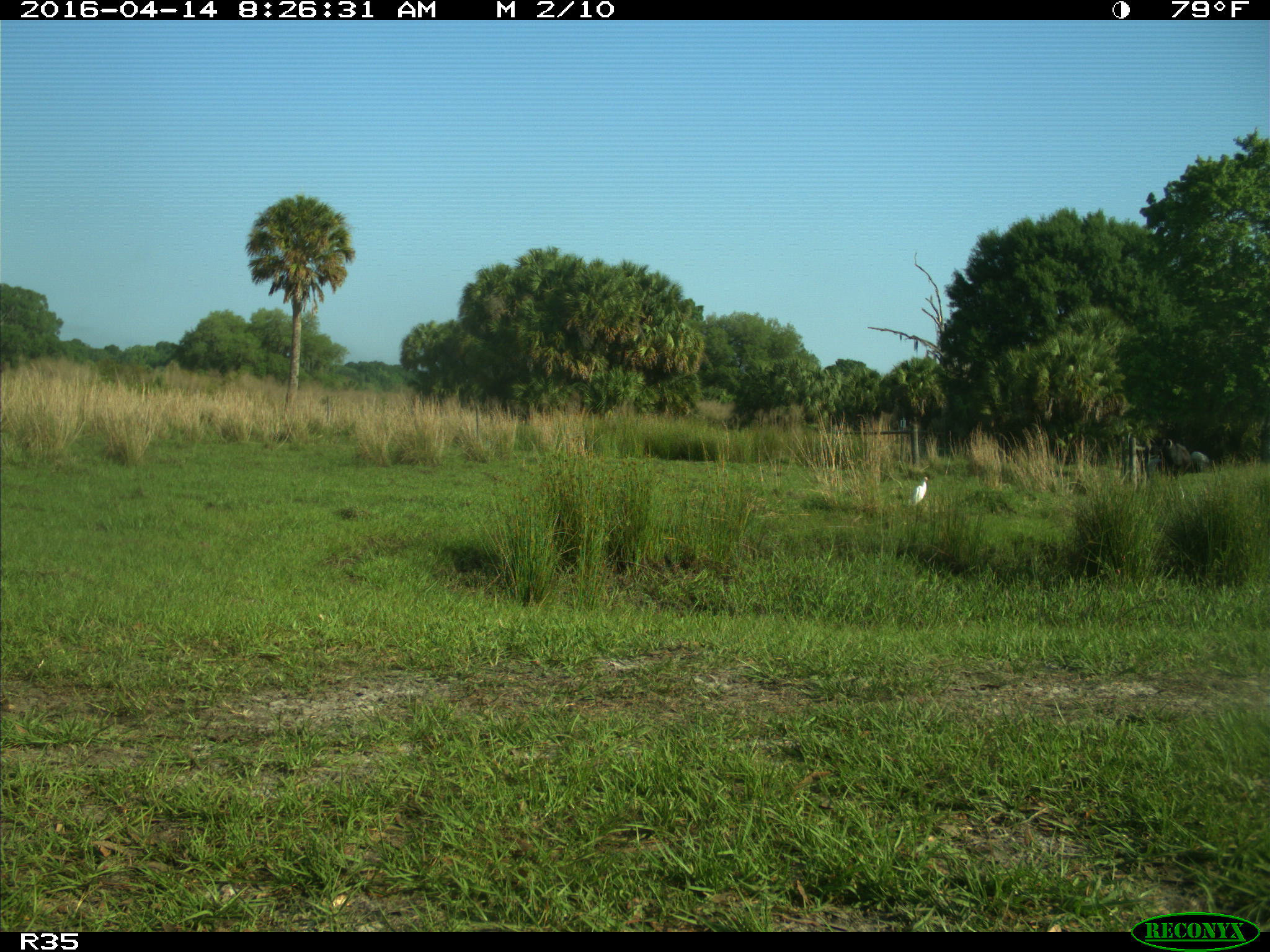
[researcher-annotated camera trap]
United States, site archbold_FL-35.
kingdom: Animalia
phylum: Chordata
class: Aves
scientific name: Aves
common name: birds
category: unidentified bird